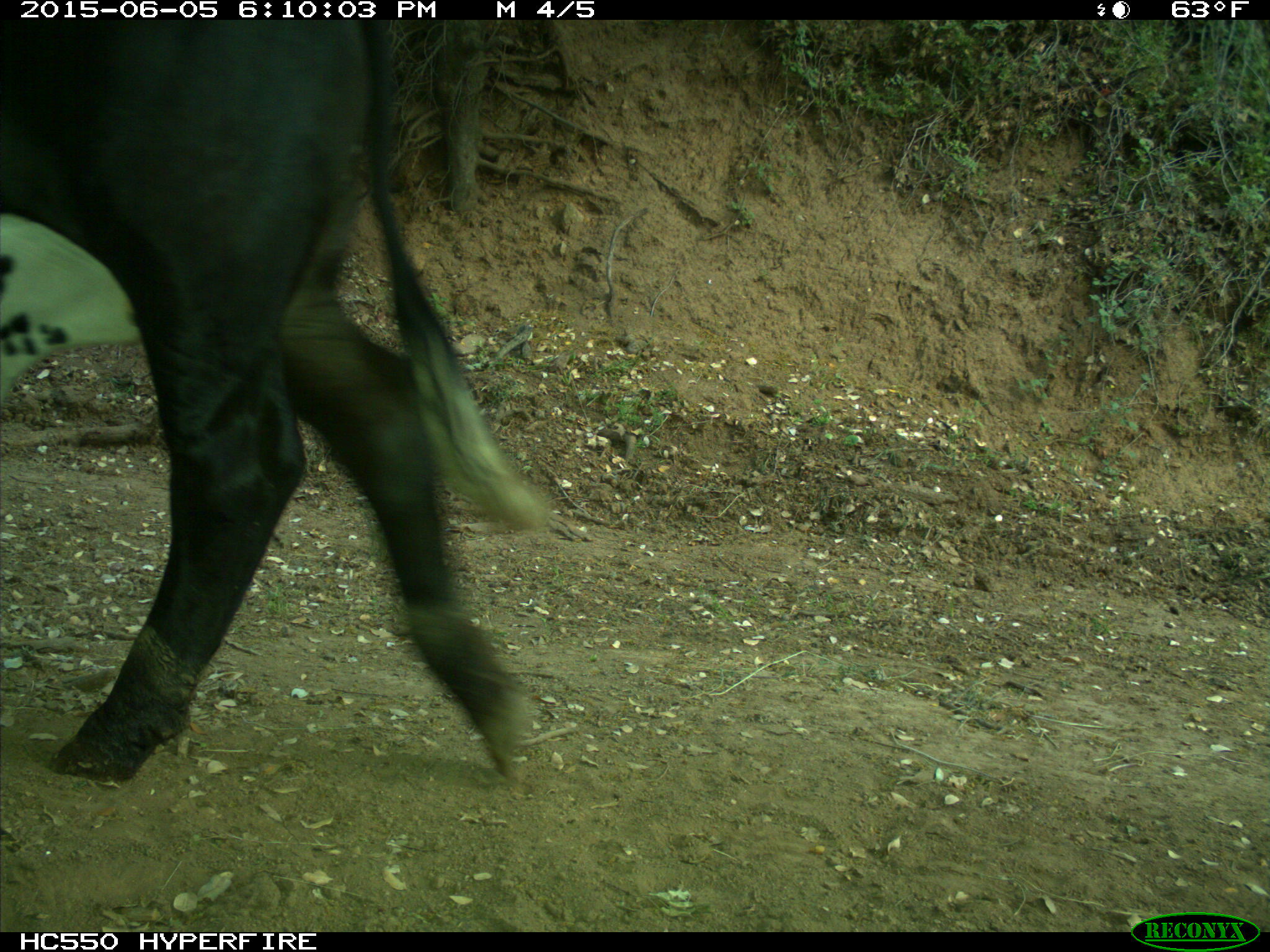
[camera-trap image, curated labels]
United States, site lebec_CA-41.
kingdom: Animalia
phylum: Chordata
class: Mammalia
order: Artiodactyla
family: Bovidae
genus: Bos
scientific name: Bos taurus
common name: domestic cow